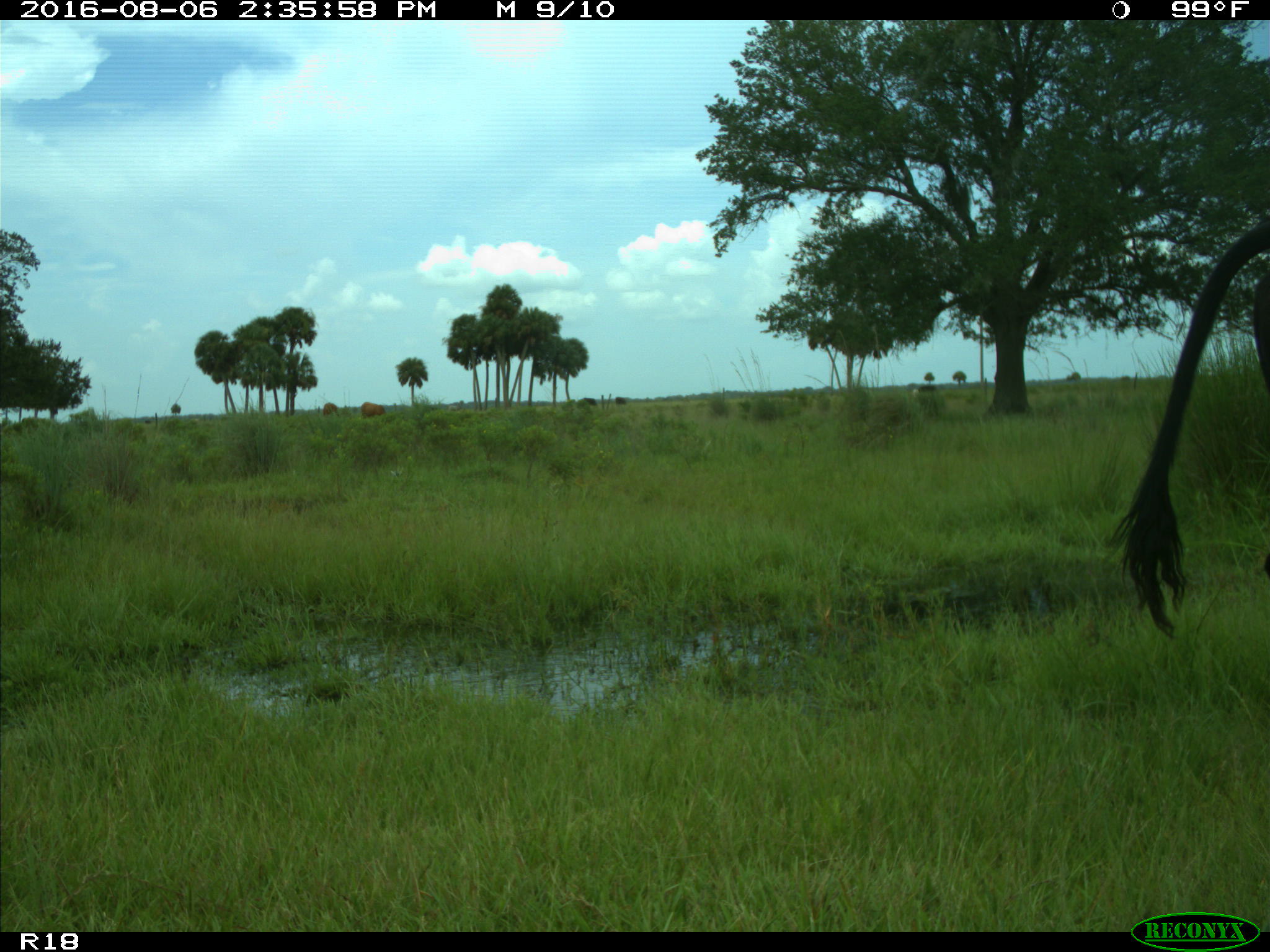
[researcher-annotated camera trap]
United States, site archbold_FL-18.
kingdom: Animalia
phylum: Chordata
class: Mammalia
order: Artiodactyla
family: Bovidae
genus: Bos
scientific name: Bos taurus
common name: domestic cow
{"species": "Bos taurus (domestic cow)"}